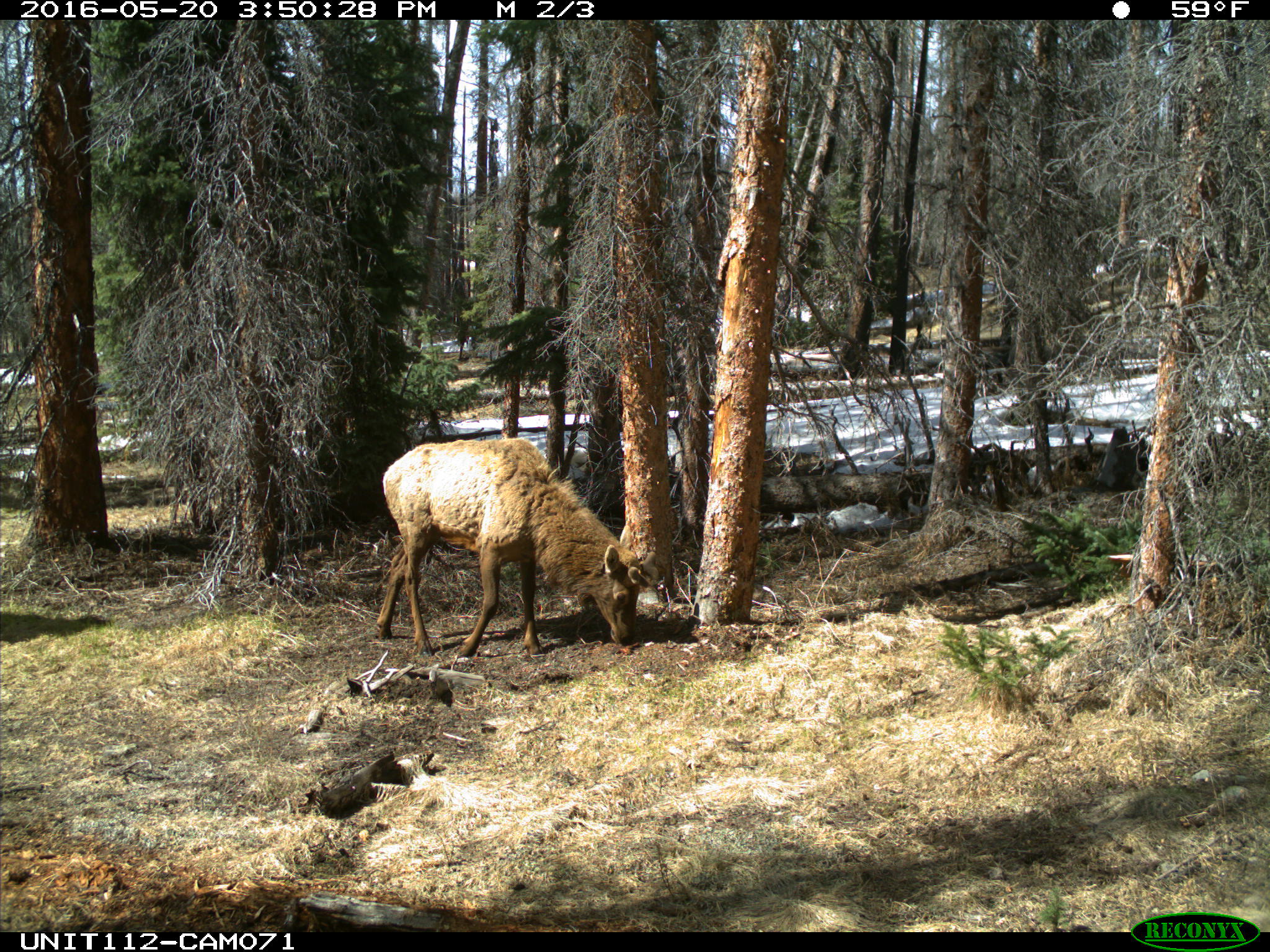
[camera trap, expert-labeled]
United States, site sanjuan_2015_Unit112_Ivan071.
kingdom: Animalia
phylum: Chordata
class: Mammalia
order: Artiodactyla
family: Cervidae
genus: Cervus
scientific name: Cervus elaphus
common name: red deer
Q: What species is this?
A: Cervus elaphus (red deer).